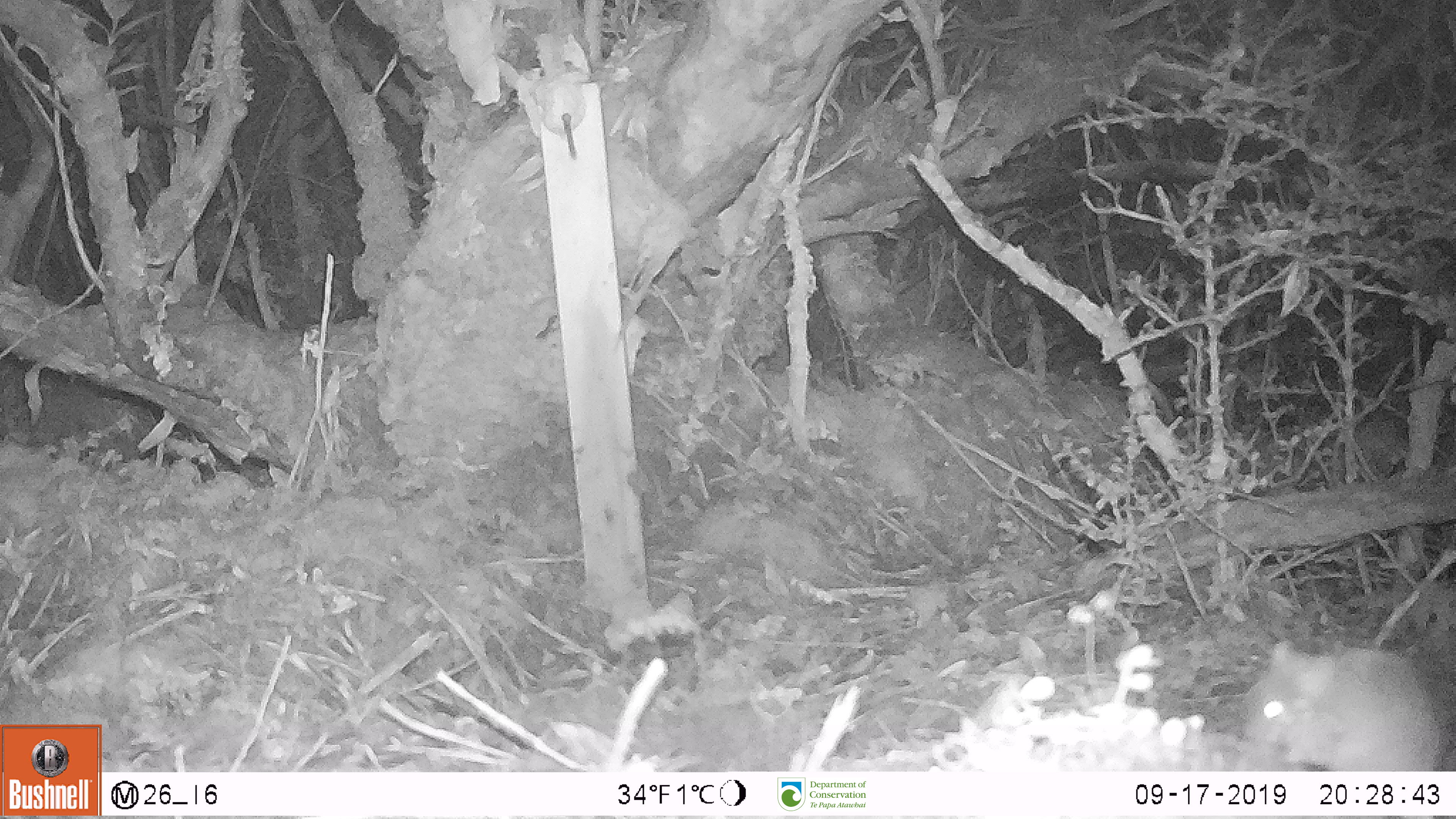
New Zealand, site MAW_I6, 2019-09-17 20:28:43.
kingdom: Animalia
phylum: Chordata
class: Mammalia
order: Rodentia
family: Muridae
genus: Mus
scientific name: Mus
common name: mouse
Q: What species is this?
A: Mouse (Mus).